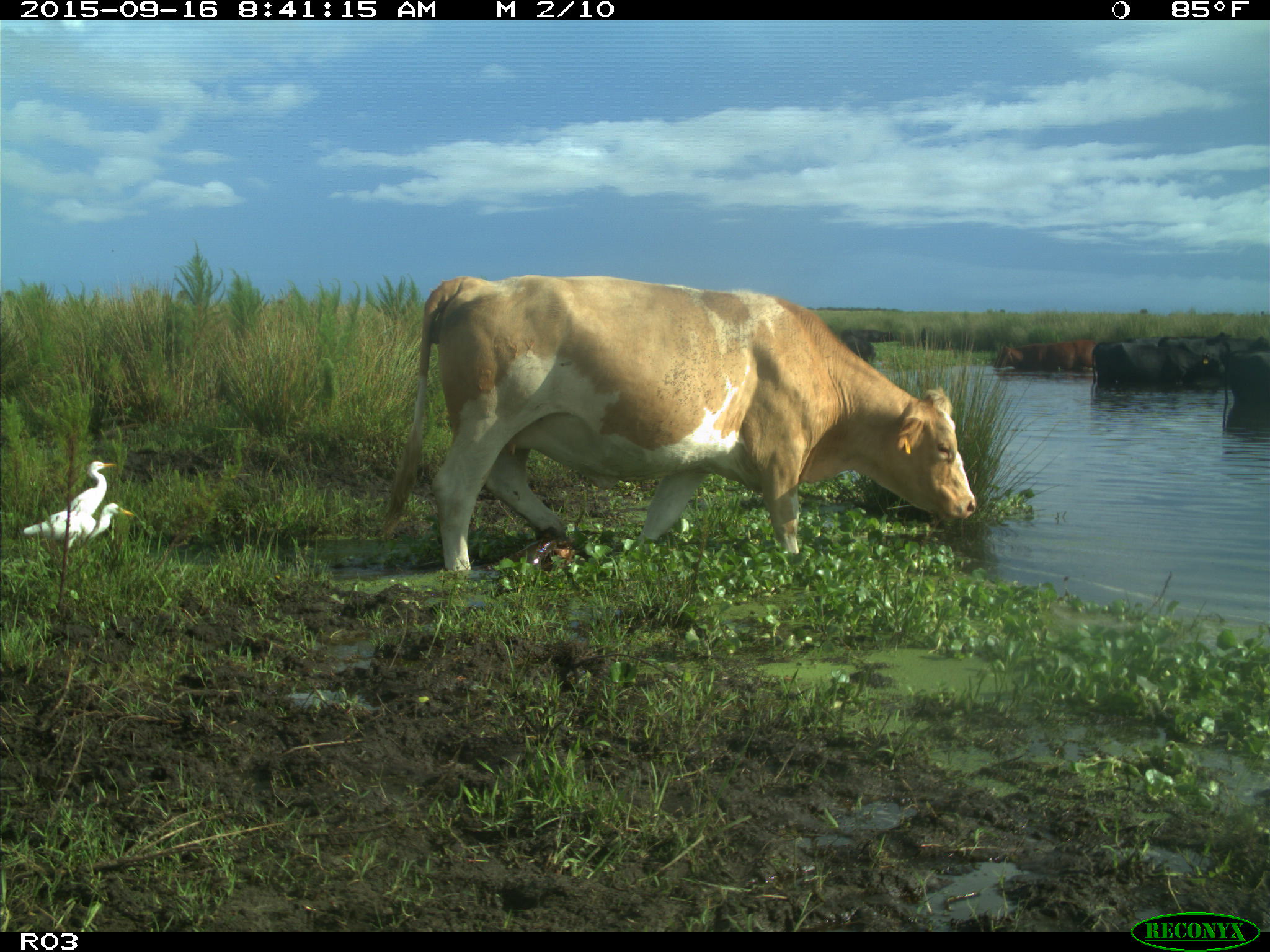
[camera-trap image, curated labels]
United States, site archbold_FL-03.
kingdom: Animalia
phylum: Chordata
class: Mammalia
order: Artiodactyla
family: Bovidae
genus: Bos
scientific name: Bos taurus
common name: domestic cow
Bos taurus (domestic cow).